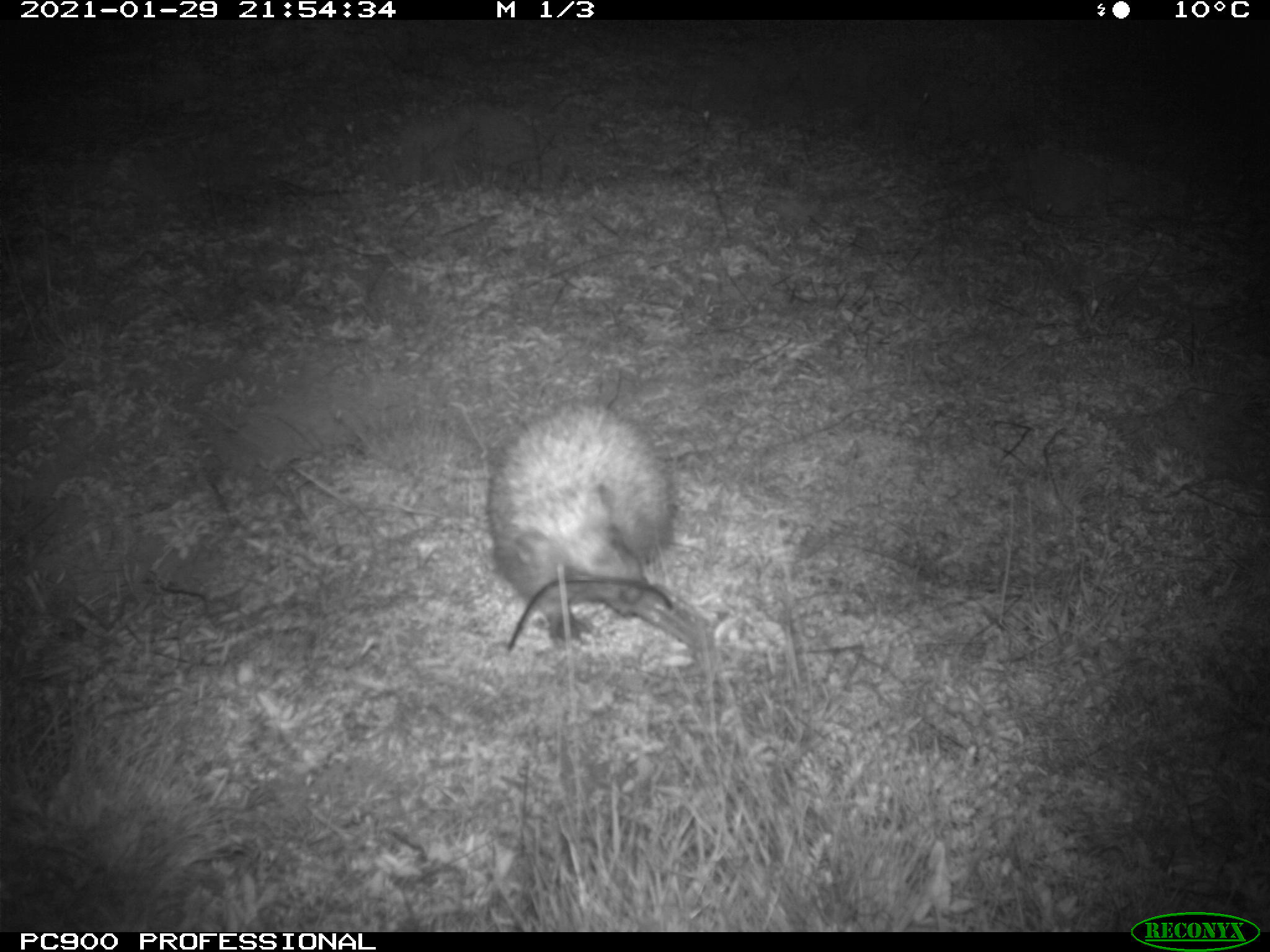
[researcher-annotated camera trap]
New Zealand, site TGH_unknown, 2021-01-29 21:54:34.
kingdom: Animalia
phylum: Chordata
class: Mammalia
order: Eulipotyphla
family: Erinaceidae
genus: Erinaceus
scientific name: Erinaceus europaeus europaeus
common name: european hedgehog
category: hedgehog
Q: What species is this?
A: Hedgehog (european hedgehog) (Erinaceus europaeus europaeus).